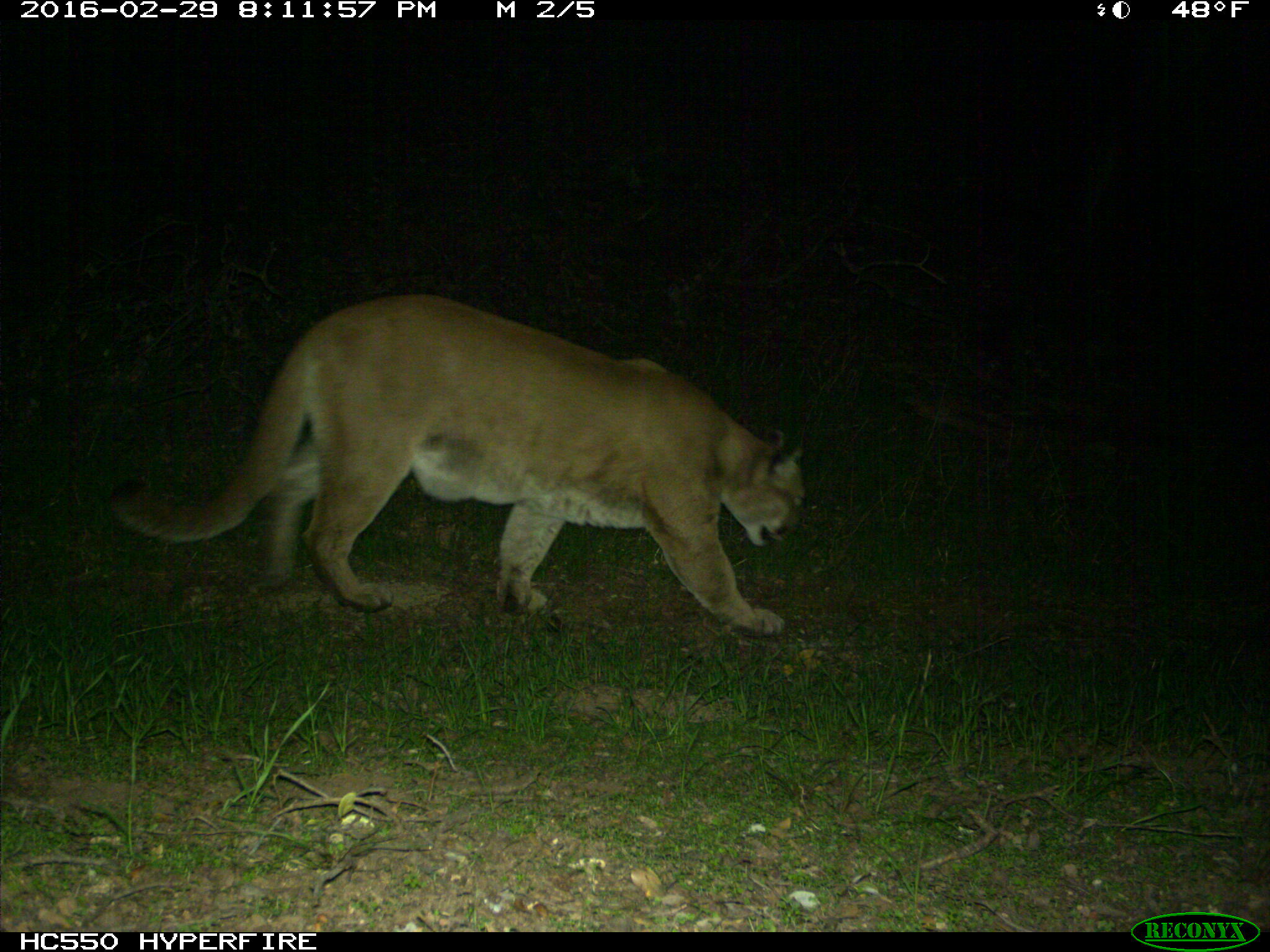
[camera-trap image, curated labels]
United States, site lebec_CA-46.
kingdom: Animalia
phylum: Chordata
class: Mammalia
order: Carnivora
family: Felidae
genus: Puma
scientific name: Puma concolor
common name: mountain lion